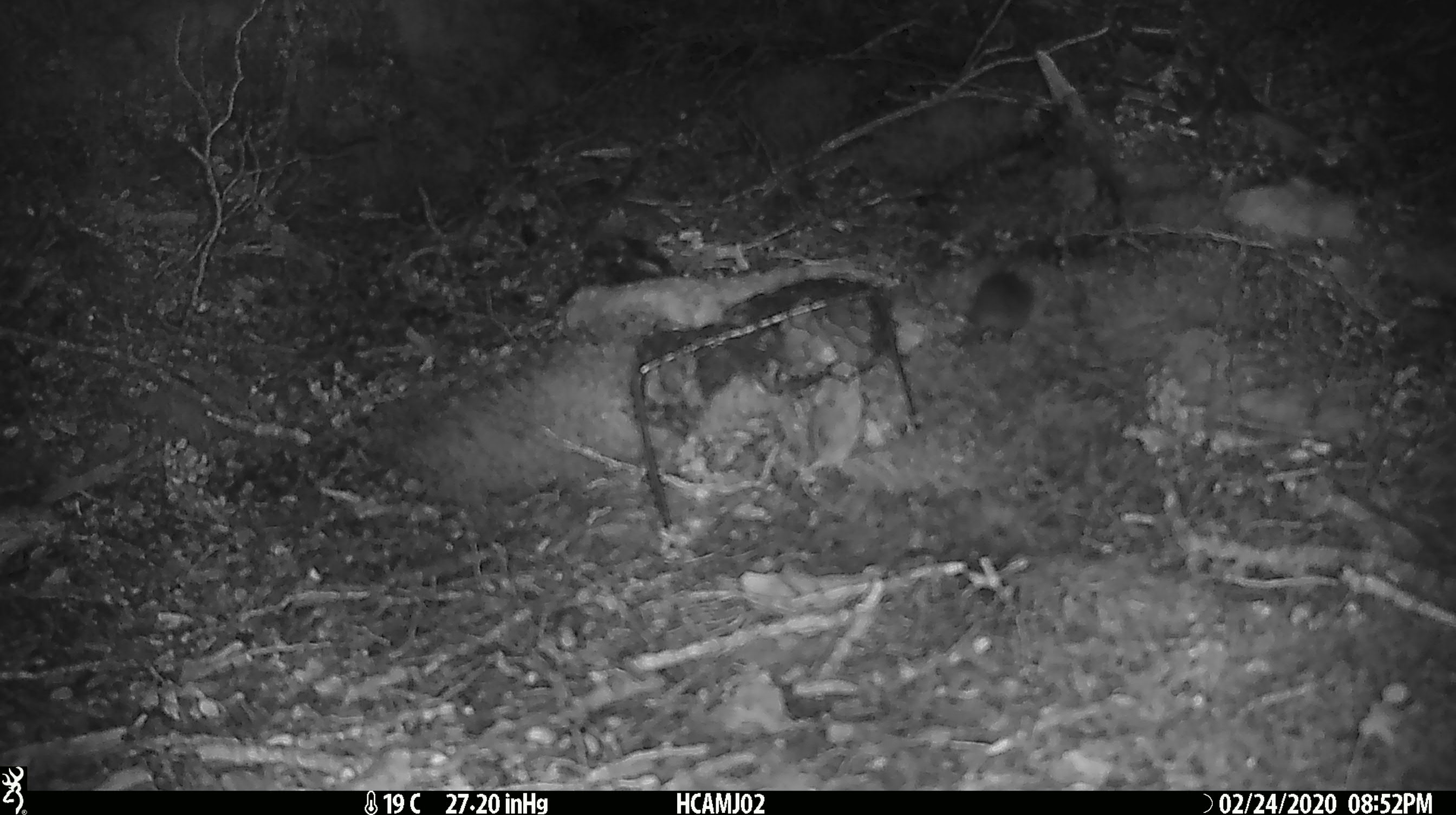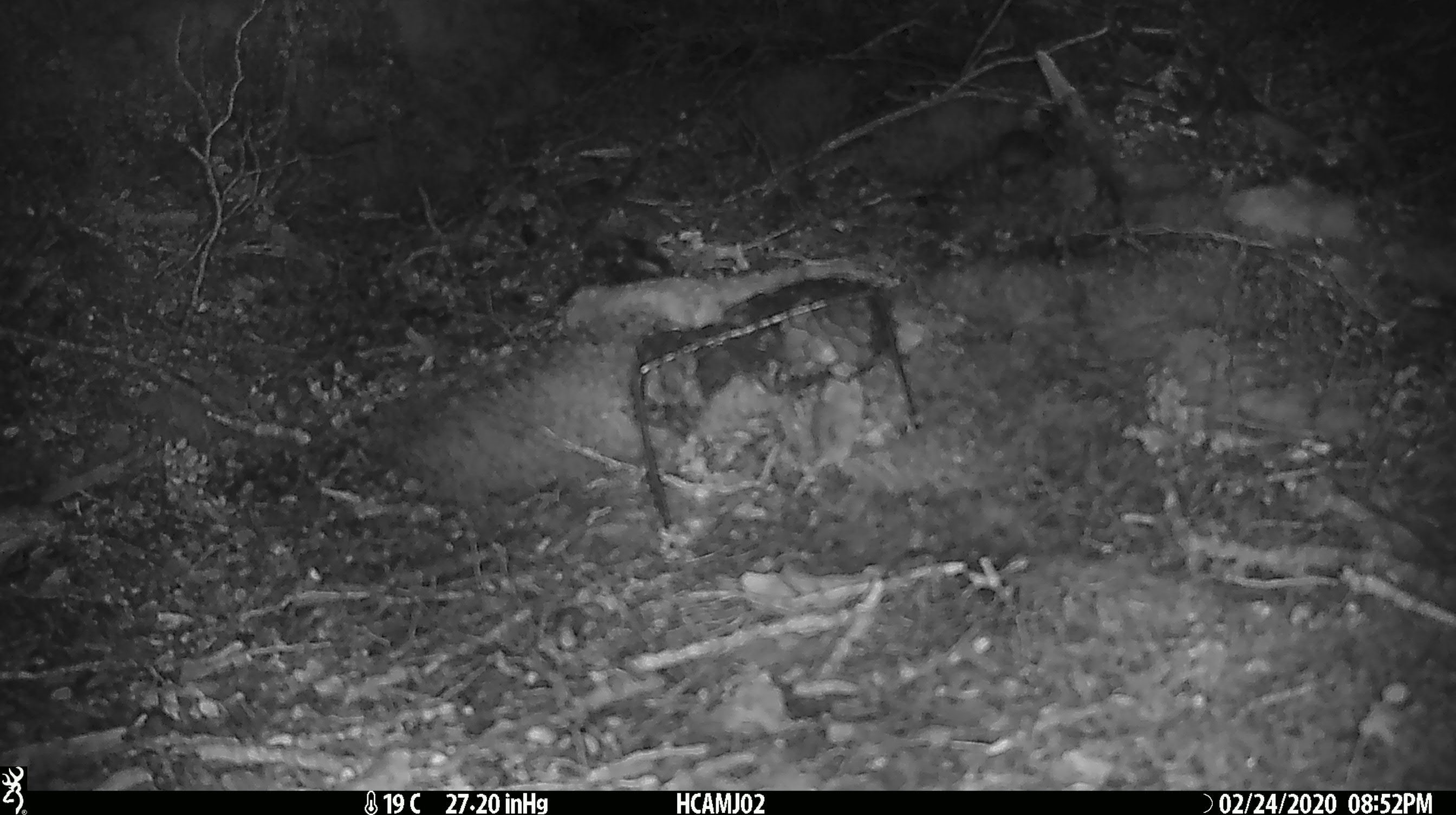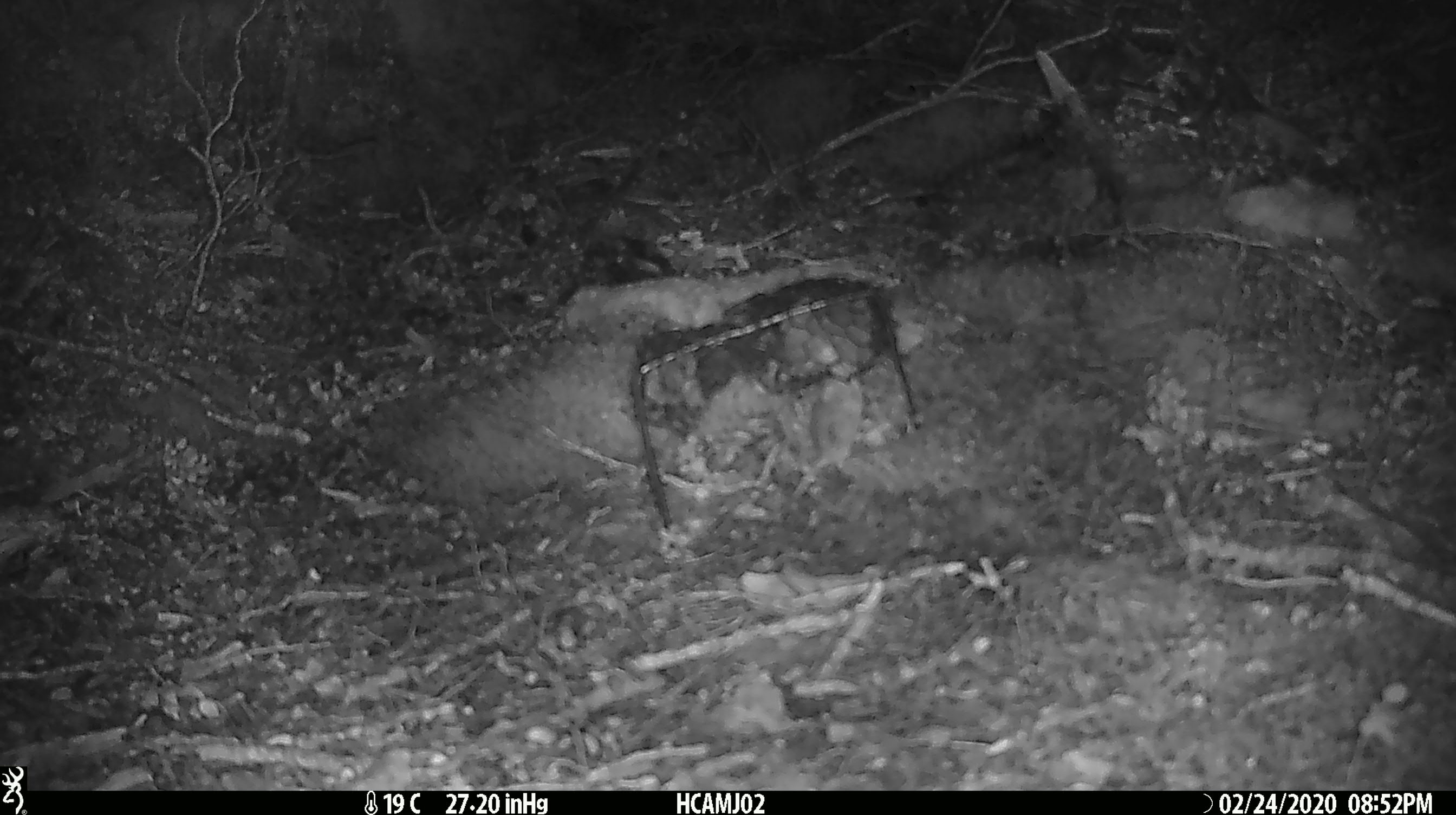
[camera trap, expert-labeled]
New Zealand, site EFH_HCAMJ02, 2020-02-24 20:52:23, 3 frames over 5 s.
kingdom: Animalia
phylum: Chordata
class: Mammalia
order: Rodentia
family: Muridae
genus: Mus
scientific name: Mus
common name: mouse